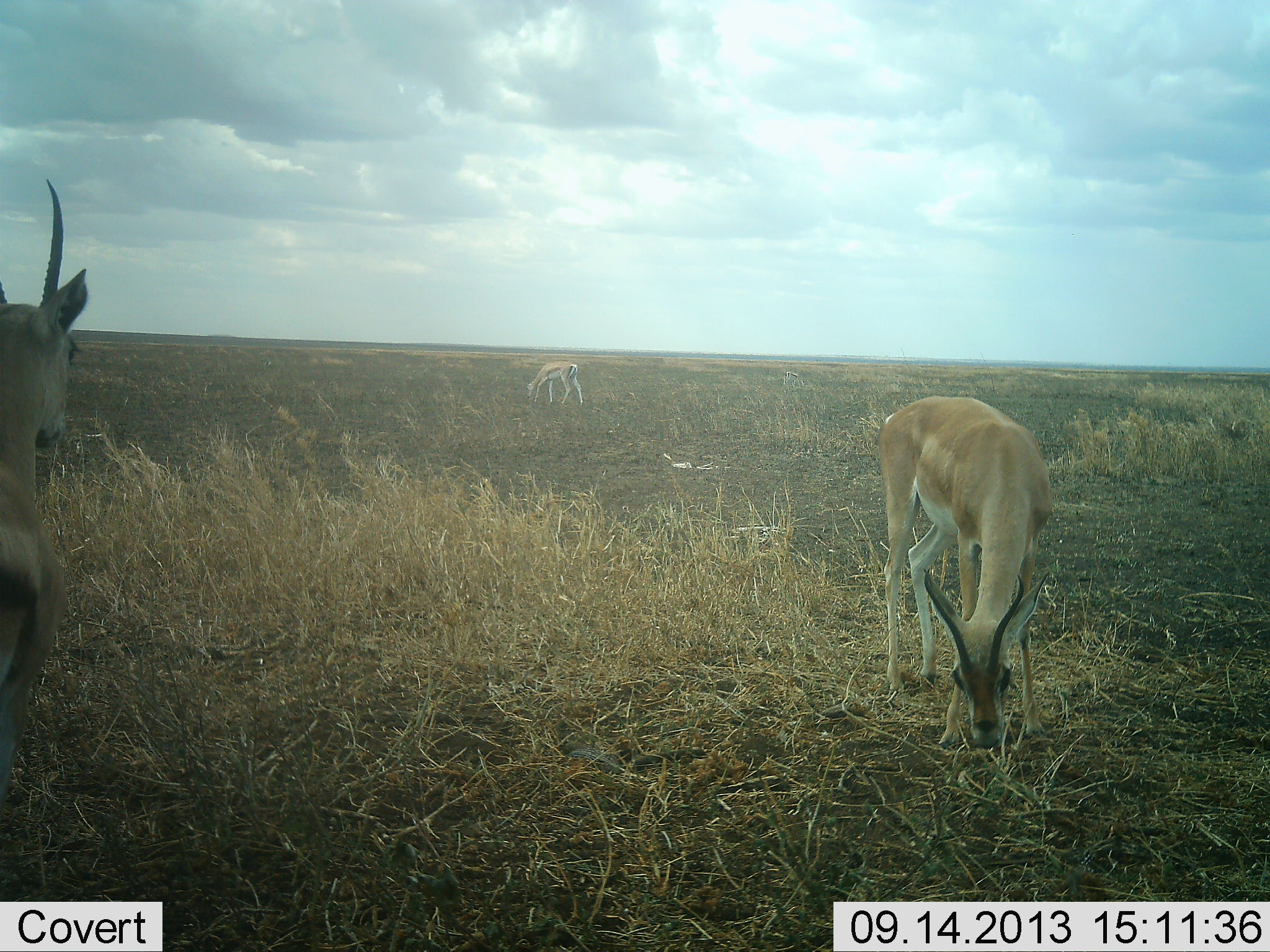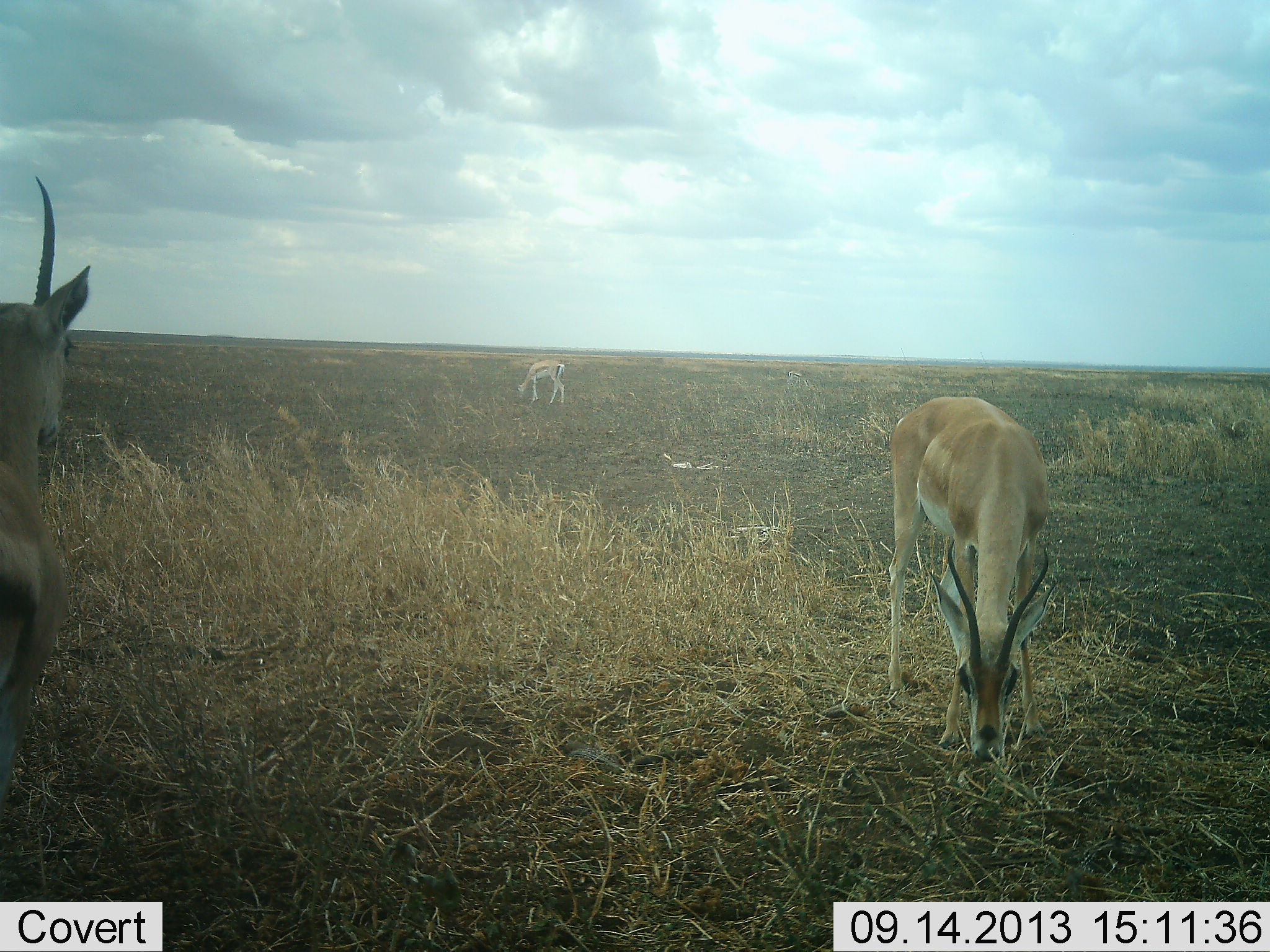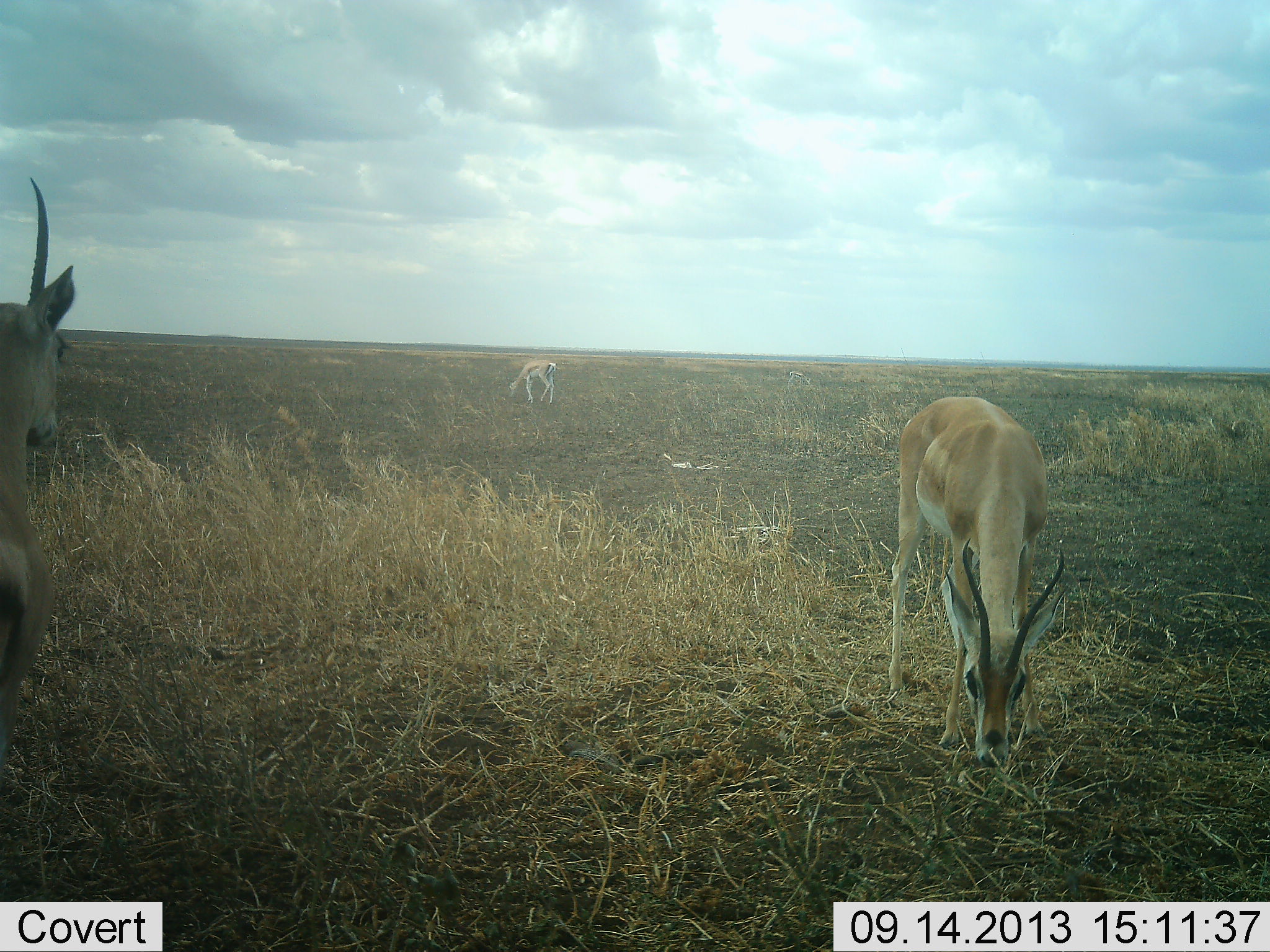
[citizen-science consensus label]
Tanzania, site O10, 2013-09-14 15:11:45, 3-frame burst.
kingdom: Animalia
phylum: Chordata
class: Mammalia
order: Artiodactyla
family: Bovidae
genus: Nanger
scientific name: Nanger granti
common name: grant's gazelle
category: gazellegrants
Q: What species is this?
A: Gazellegrants (grant's gazelle) (Nanger granti).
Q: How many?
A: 3.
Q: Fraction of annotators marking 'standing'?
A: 83%.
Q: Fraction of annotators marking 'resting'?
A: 0%.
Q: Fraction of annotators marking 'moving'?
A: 8%.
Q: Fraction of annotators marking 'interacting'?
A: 0%.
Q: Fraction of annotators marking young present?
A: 0%.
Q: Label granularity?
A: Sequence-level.